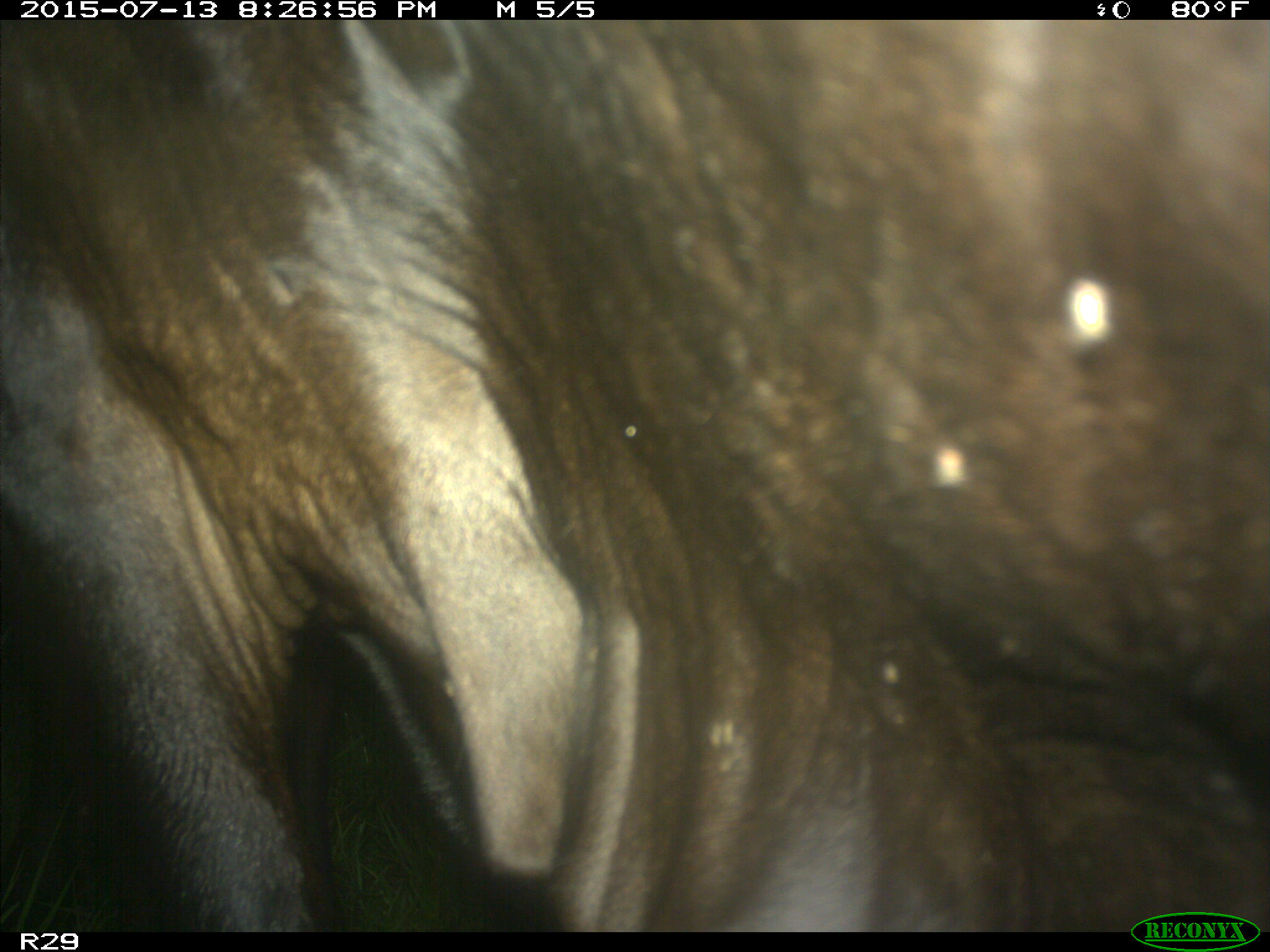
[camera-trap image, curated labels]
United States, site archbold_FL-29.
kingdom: Animalia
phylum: Chordata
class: Mammalia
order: Artiodactyla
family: Bovidae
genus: Bos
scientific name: Bos taurus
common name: domestic cow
Bos taurus (domestic cow).